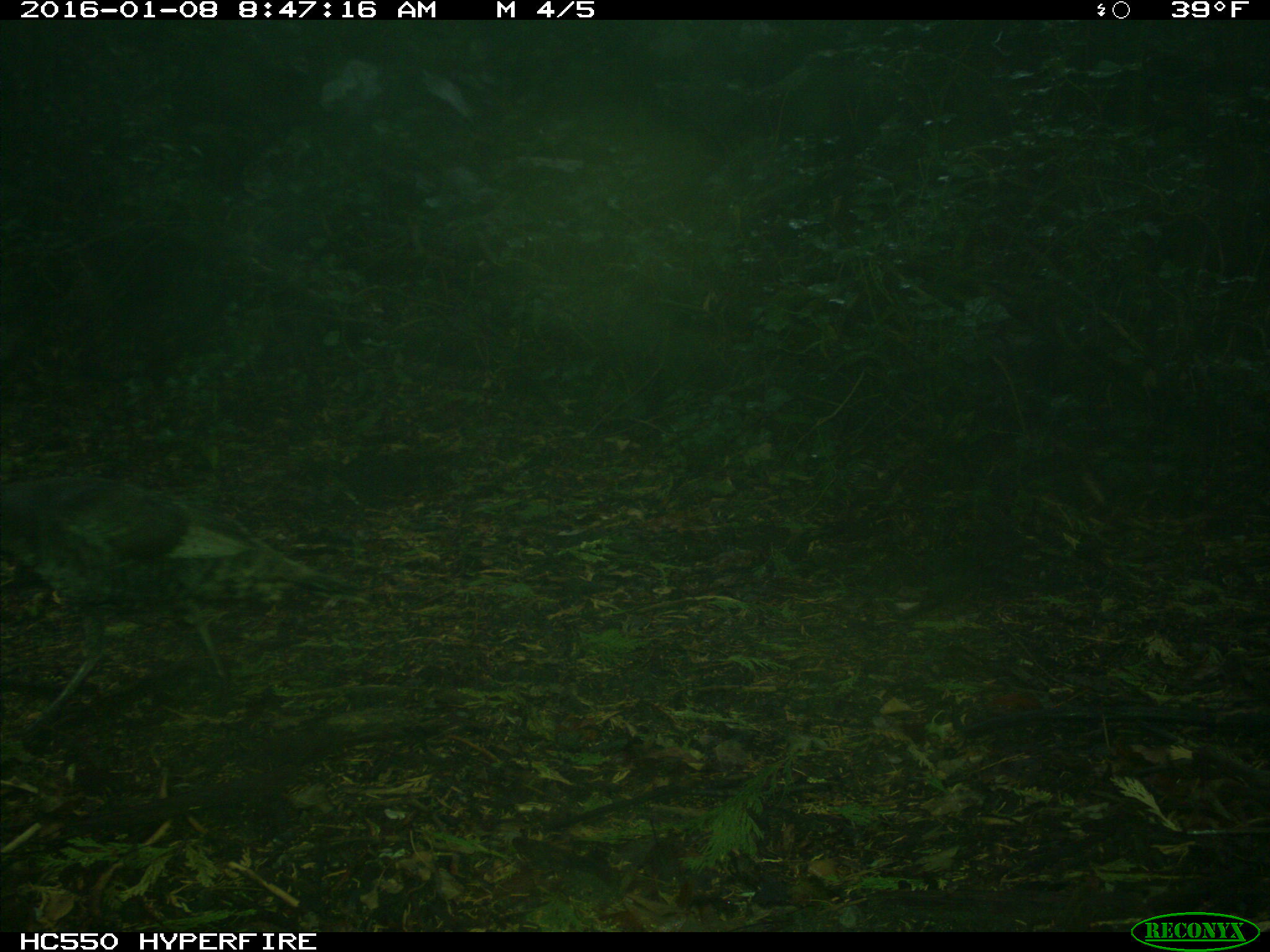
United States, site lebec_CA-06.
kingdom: Animalia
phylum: Chordata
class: Aves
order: Galliformes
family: Phasianidae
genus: Meleagris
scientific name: Meleagris gallopavo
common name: wild turkey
Meleagris gallopavo (wild turkey).